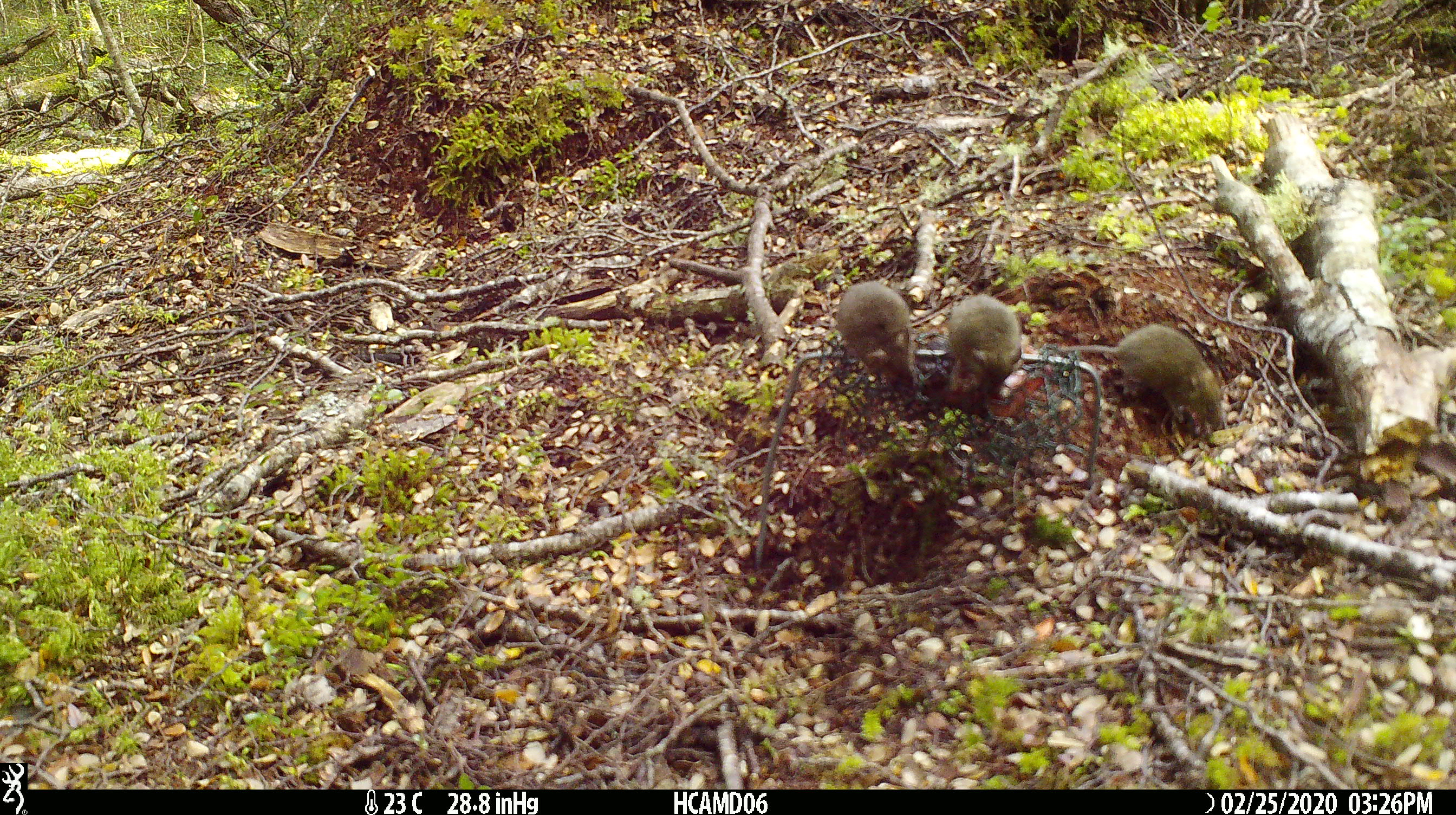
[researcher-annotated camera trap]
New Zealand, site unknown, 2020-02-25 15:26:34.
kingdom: Animalia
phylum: Chordata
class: Mammalia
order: Rodentia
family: Muridae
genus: Mus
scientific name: Mus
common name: mouse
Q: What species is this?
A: Mouse (Mus).